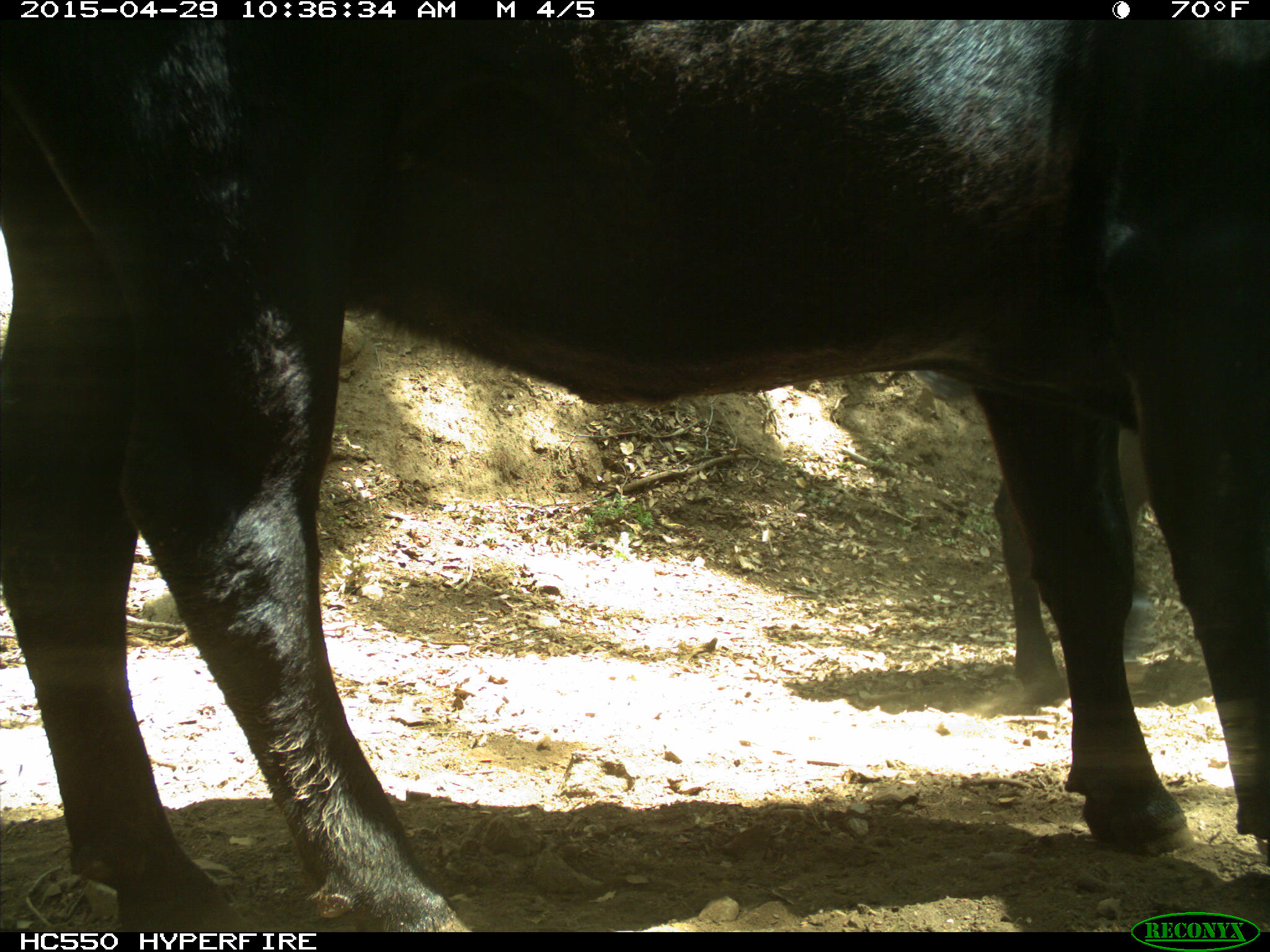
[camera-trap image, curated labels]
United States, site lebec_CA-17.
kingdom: Animalia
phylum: Chordata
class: Mammalia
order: Artiodactyla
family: Bovidae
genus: Bos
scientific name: Bos taurus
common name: domestic cow